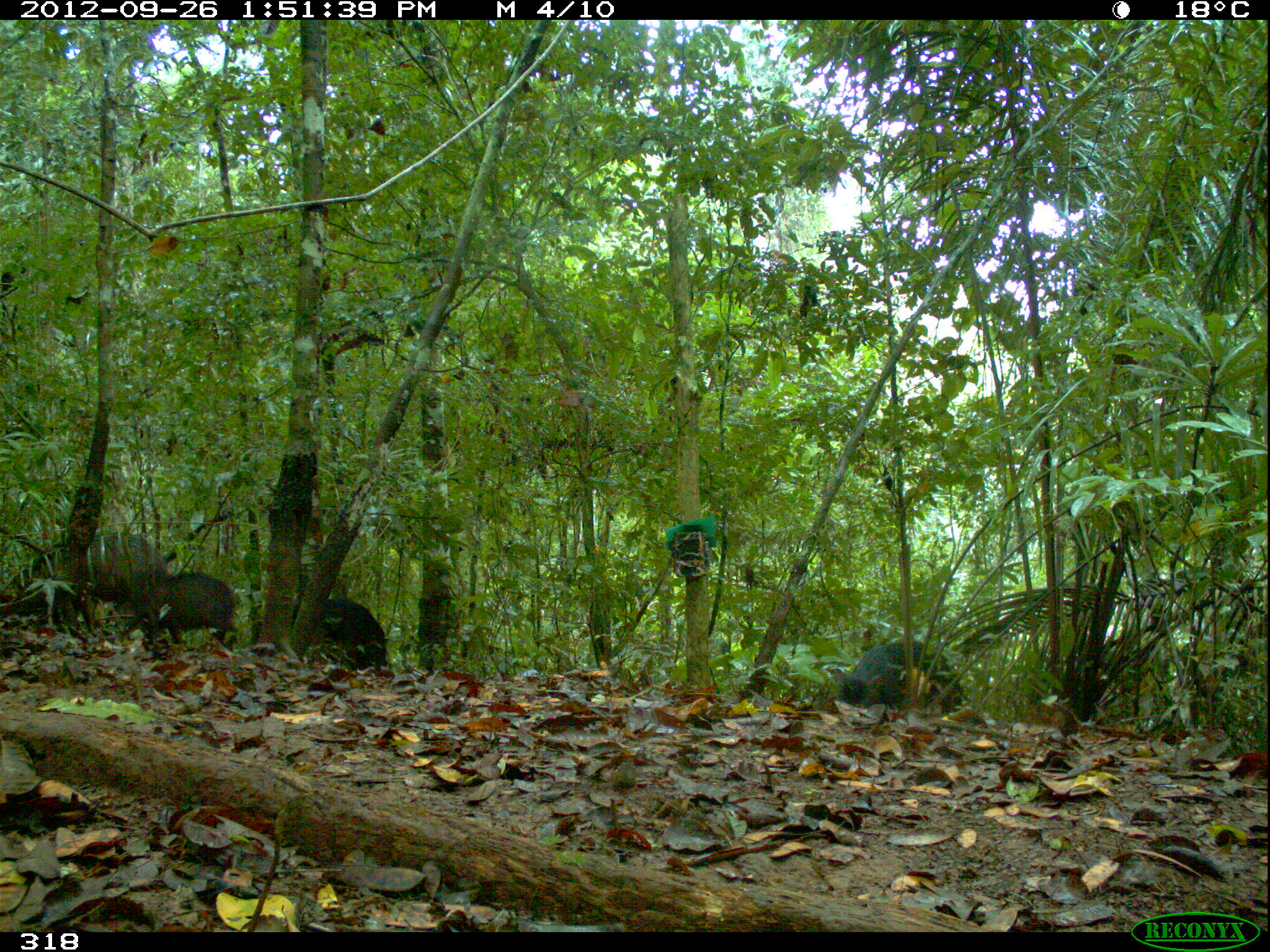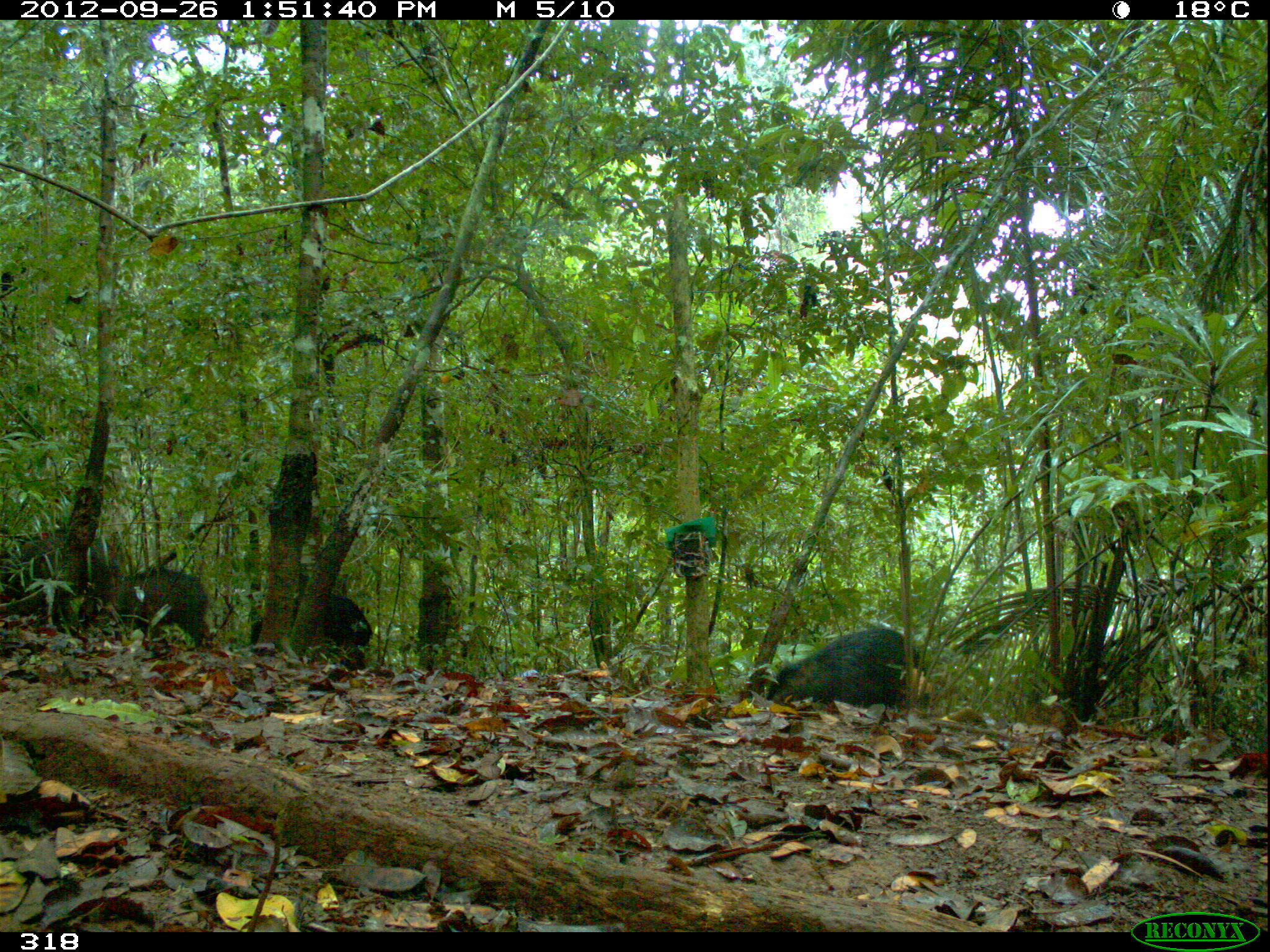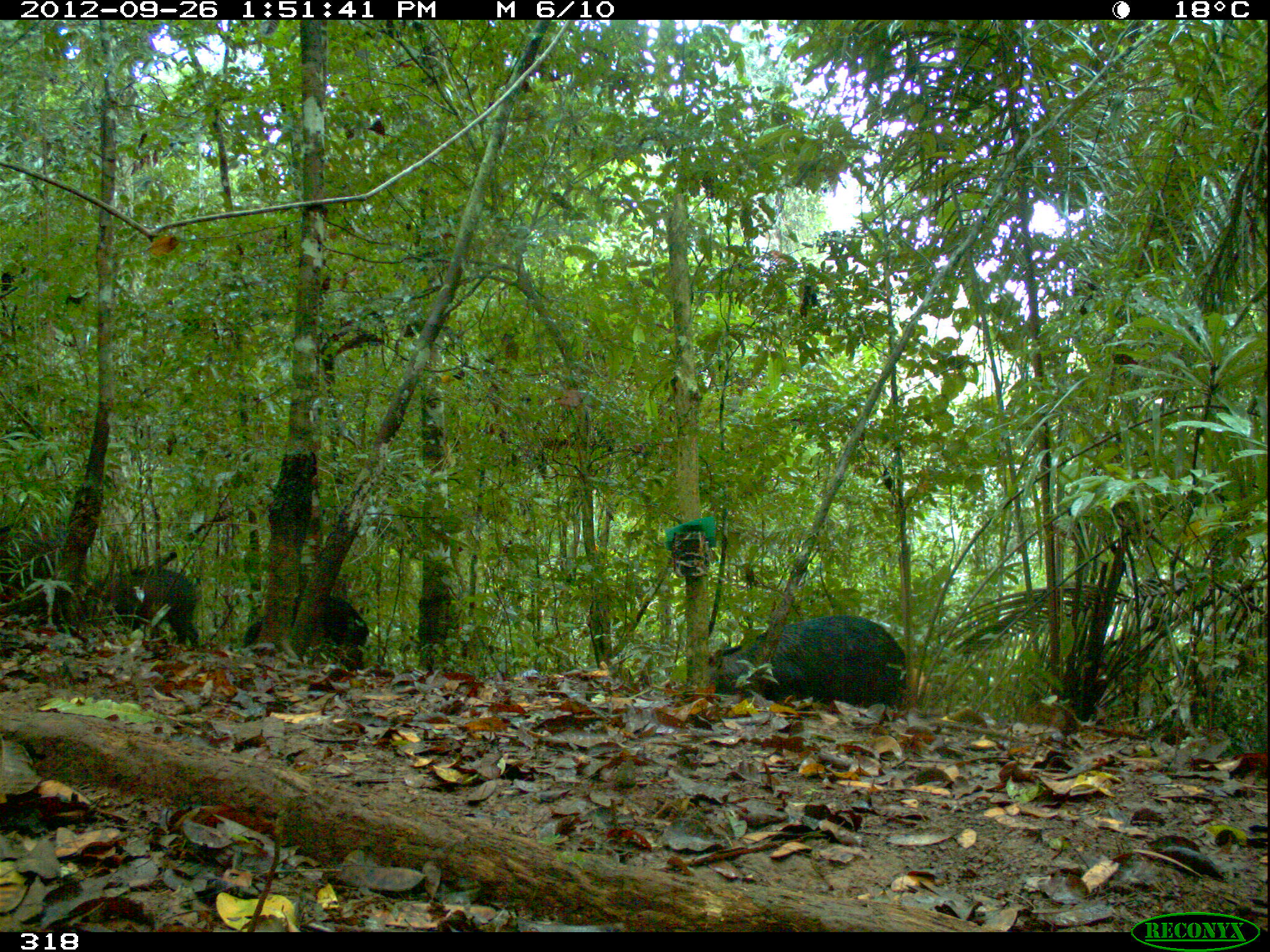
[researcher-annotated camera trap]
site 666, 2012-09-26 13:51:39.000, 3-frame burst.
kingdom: Animalia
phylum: Chordata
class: Mammalia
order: Artiodactyla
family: Tayassuidae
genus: Tayassu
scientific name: Tayassu pecari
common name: white-lipped peccary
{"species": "Tayassu pecari (white-lipped peccary)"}